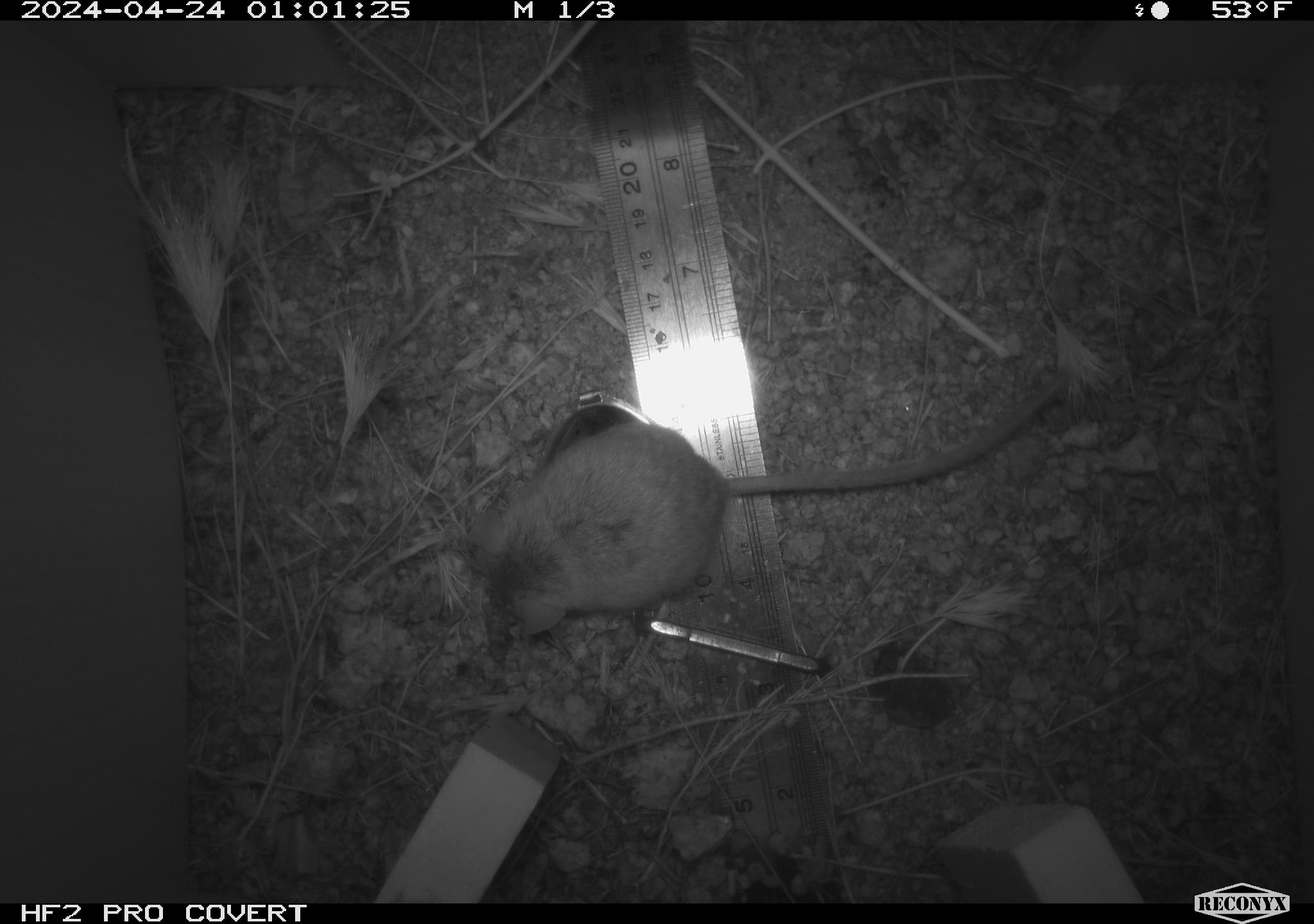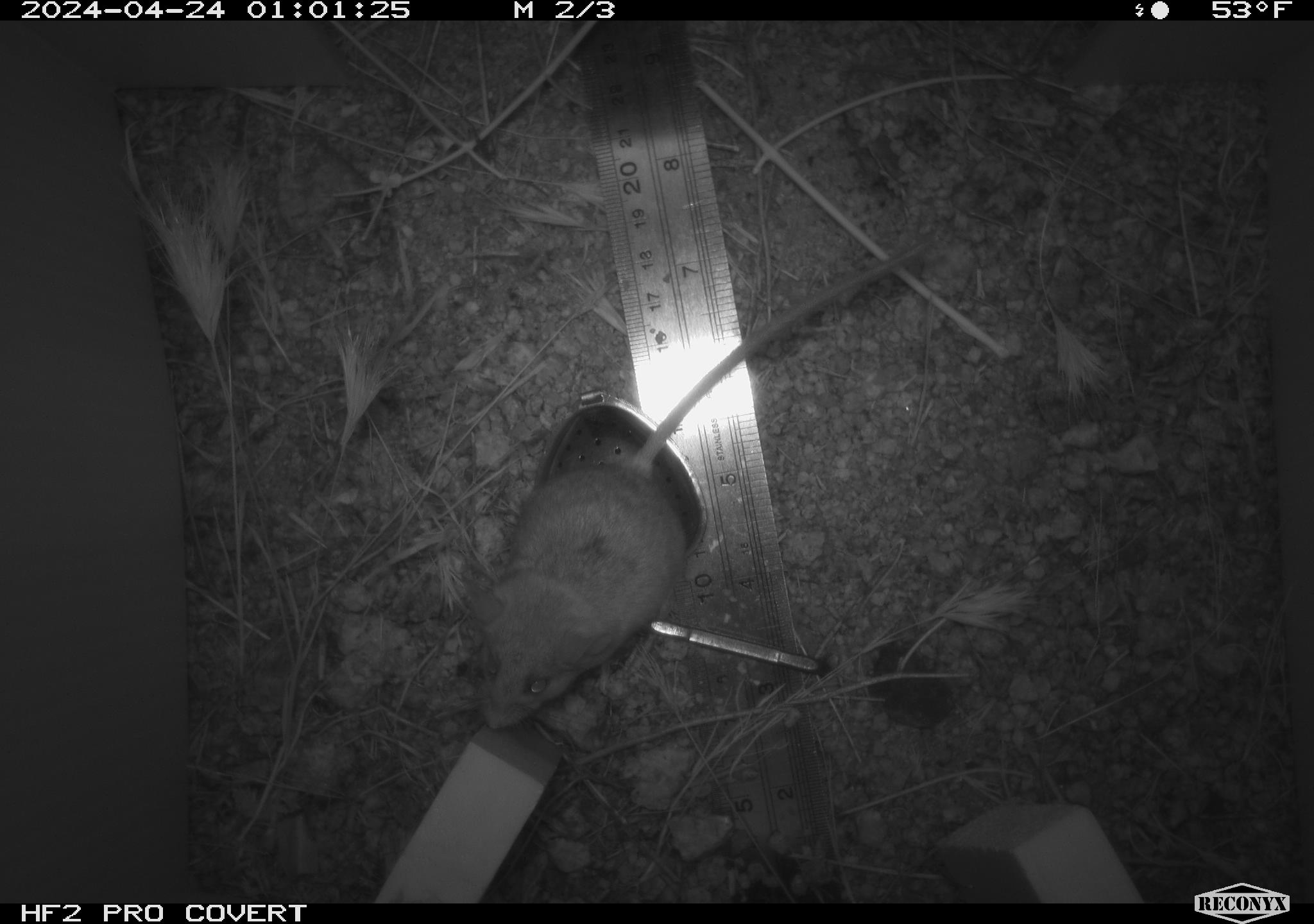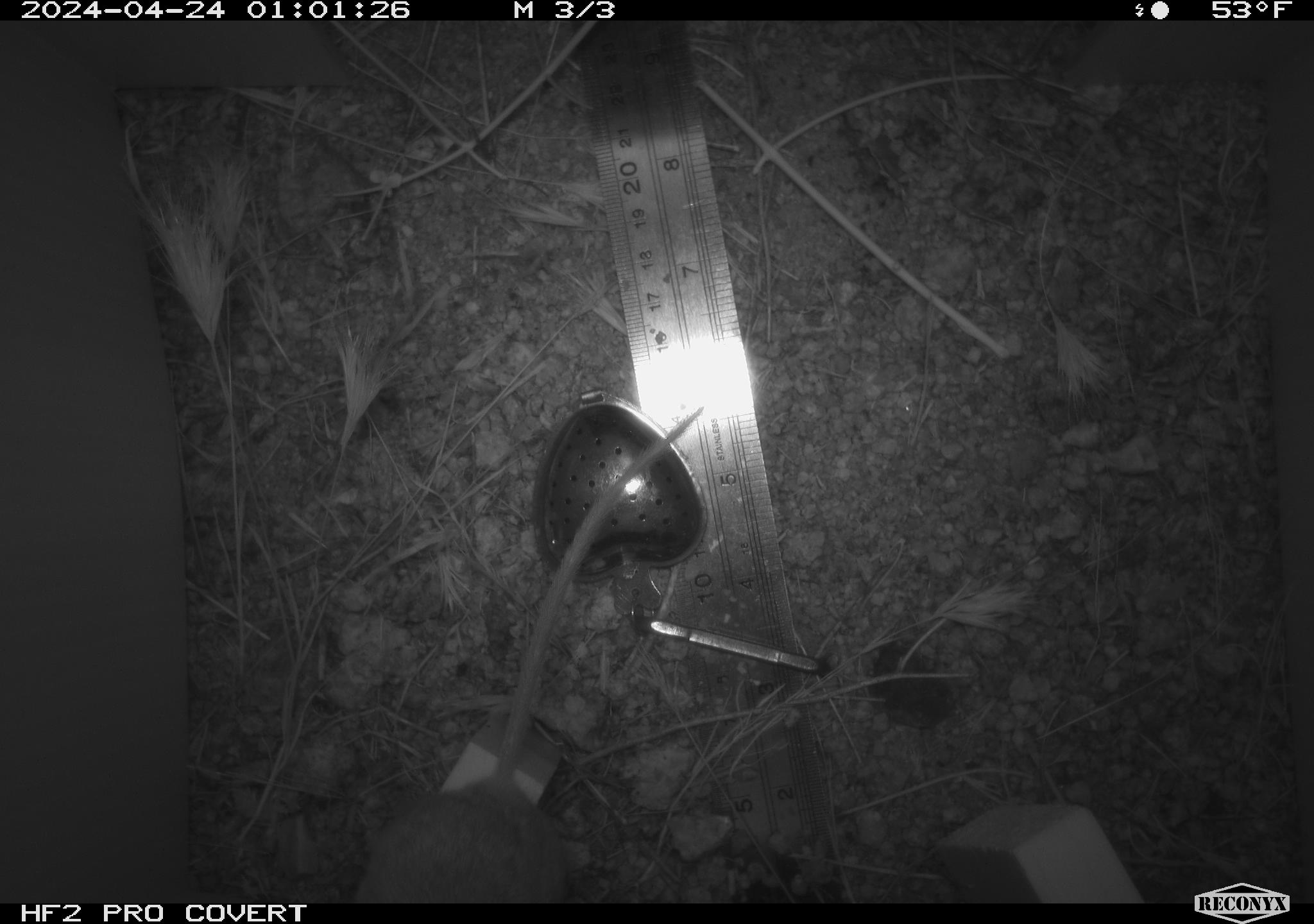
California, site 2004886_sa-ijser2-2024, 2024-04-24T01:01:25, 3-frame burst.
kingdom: Animalia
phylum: Chordata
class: Mammalia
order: Rodentia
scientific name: Rodentia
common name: mouse species